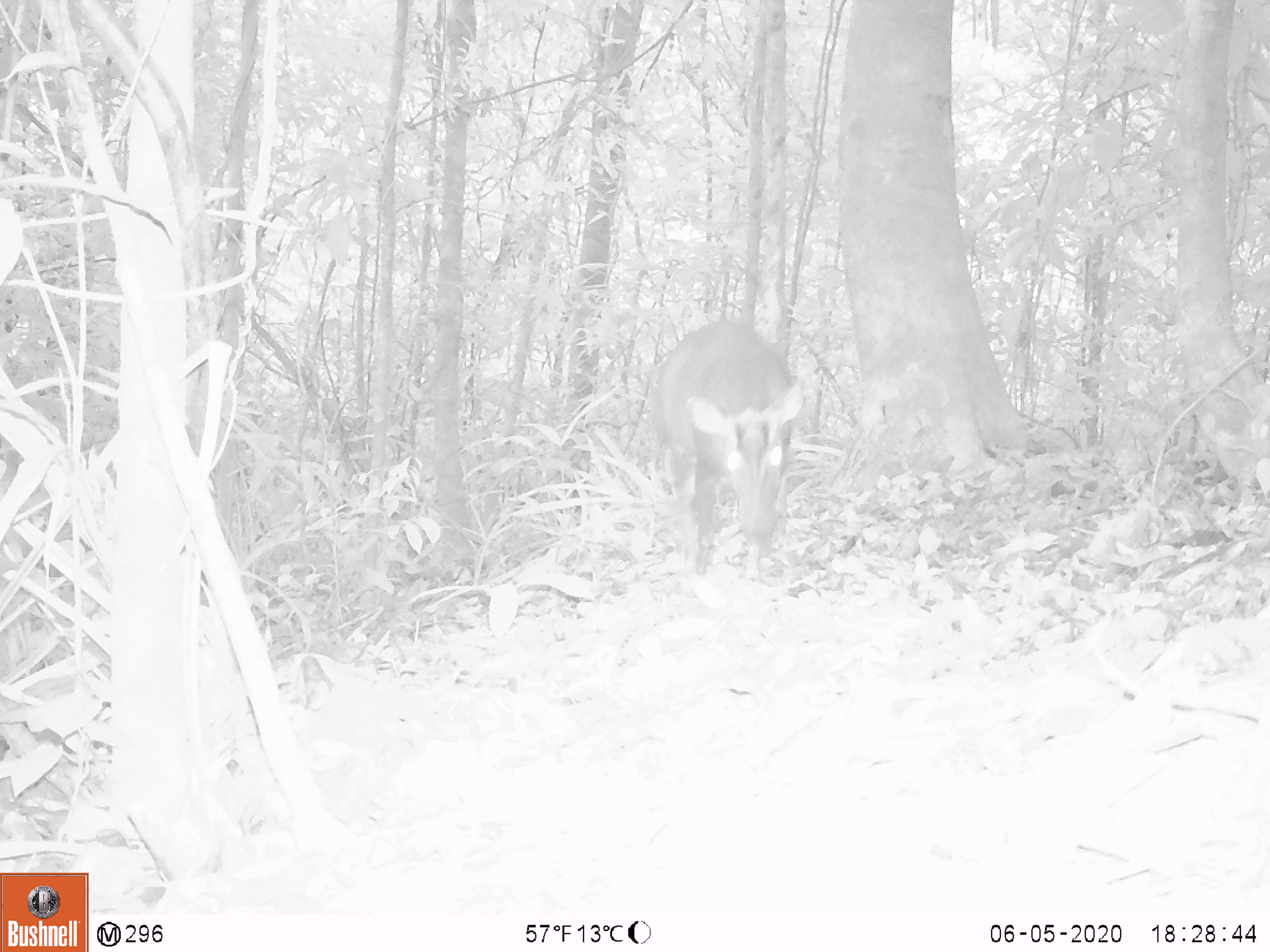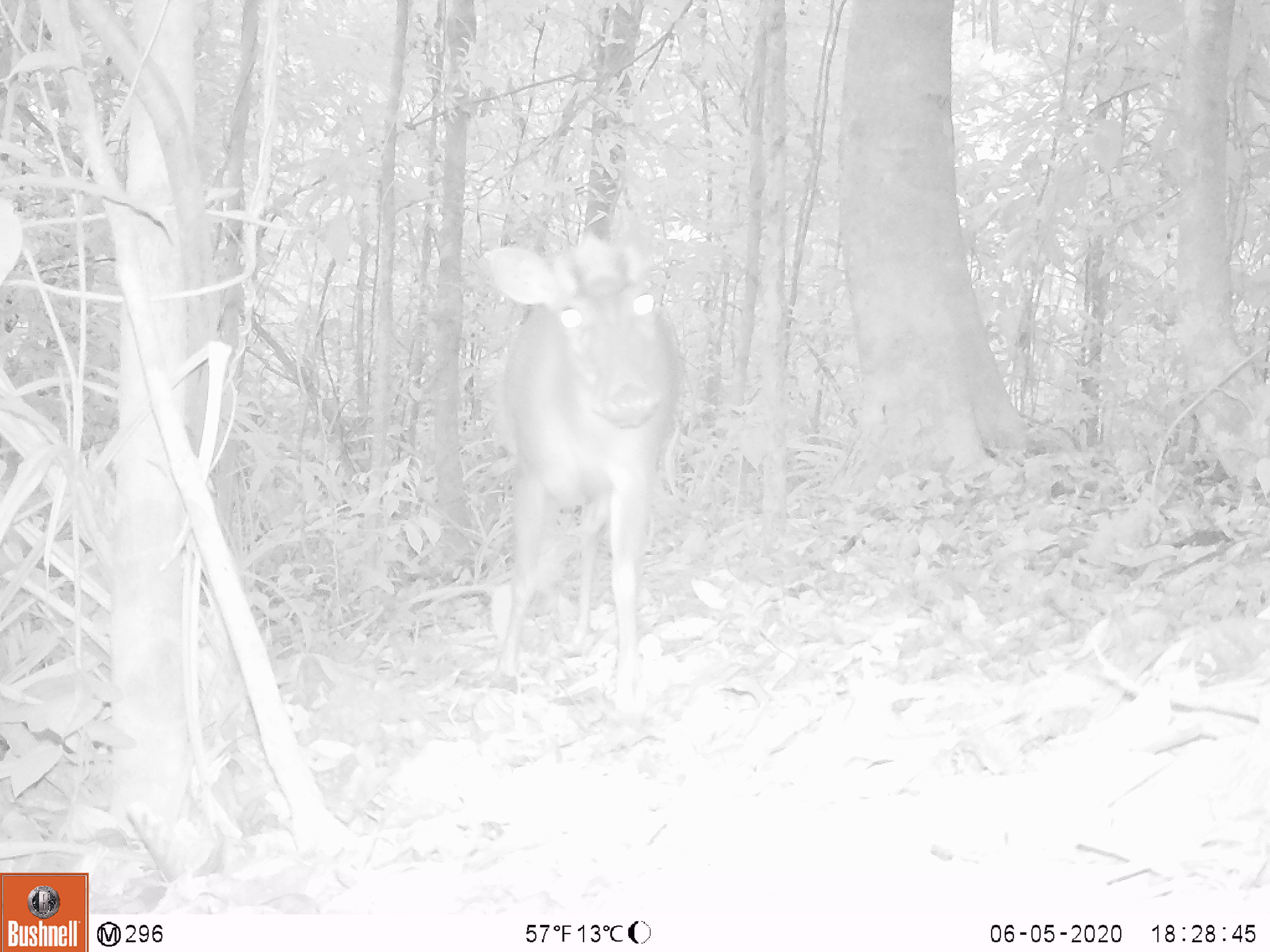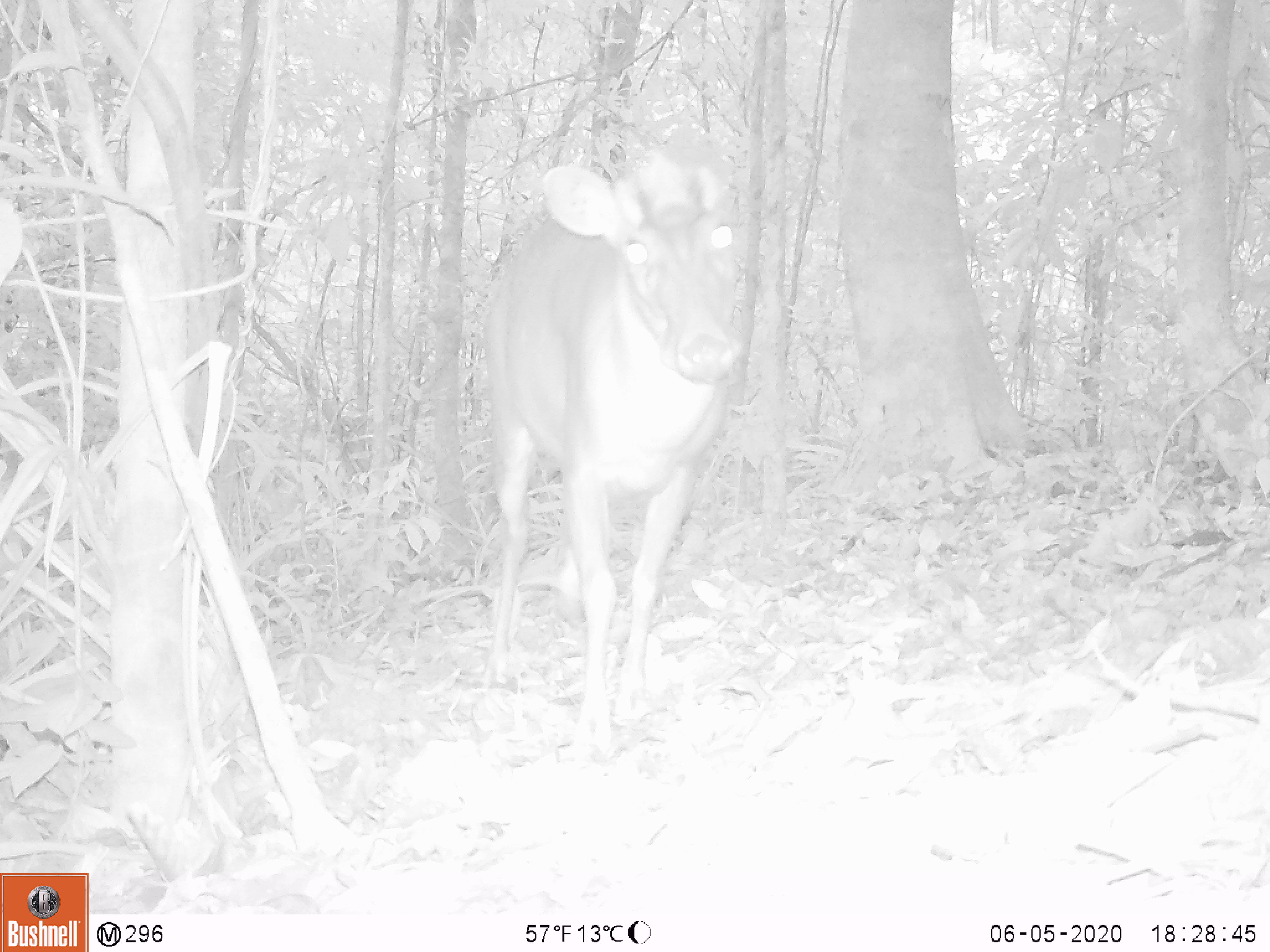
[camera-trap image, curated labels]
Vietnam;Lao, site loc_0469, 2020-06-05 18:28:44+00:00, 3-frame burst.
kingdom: Animalia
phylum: Chordata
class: Mammalia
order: Artiodactyla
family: Cervidae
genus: Muntiacus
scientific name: Muntiacus rooseveltorum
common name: roosevelt's muntjac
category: roosevelts muntjac group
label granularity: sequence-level